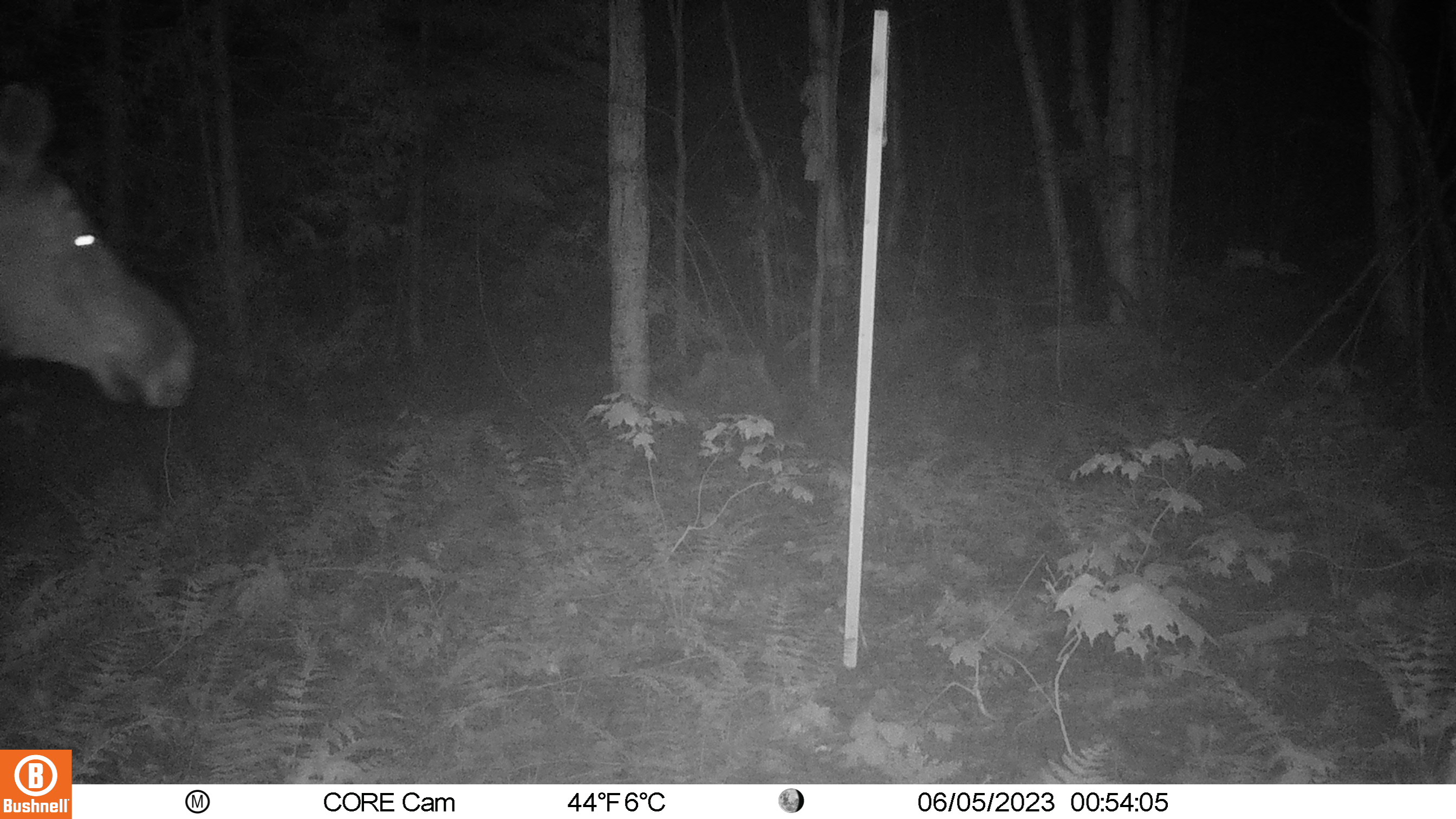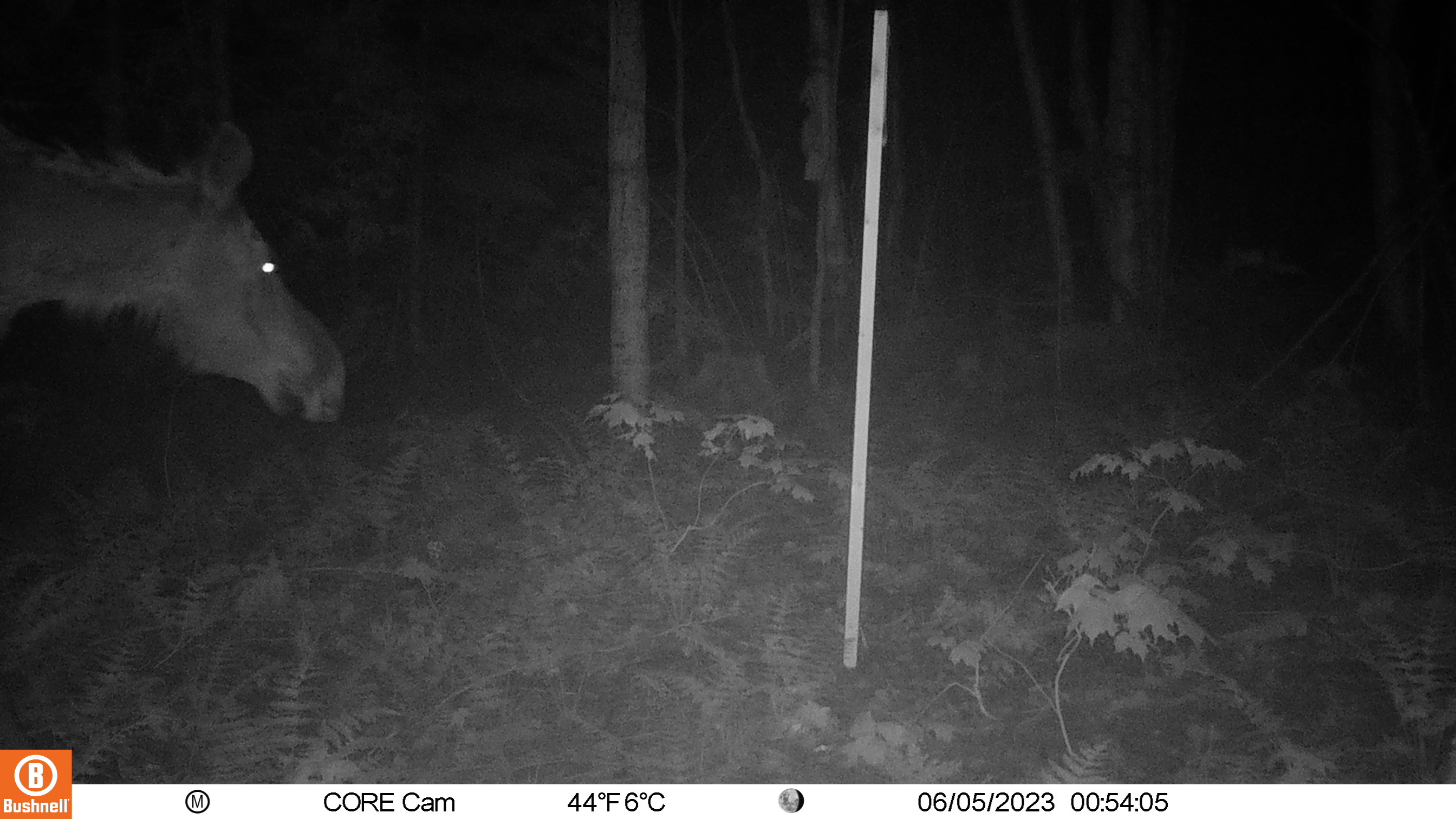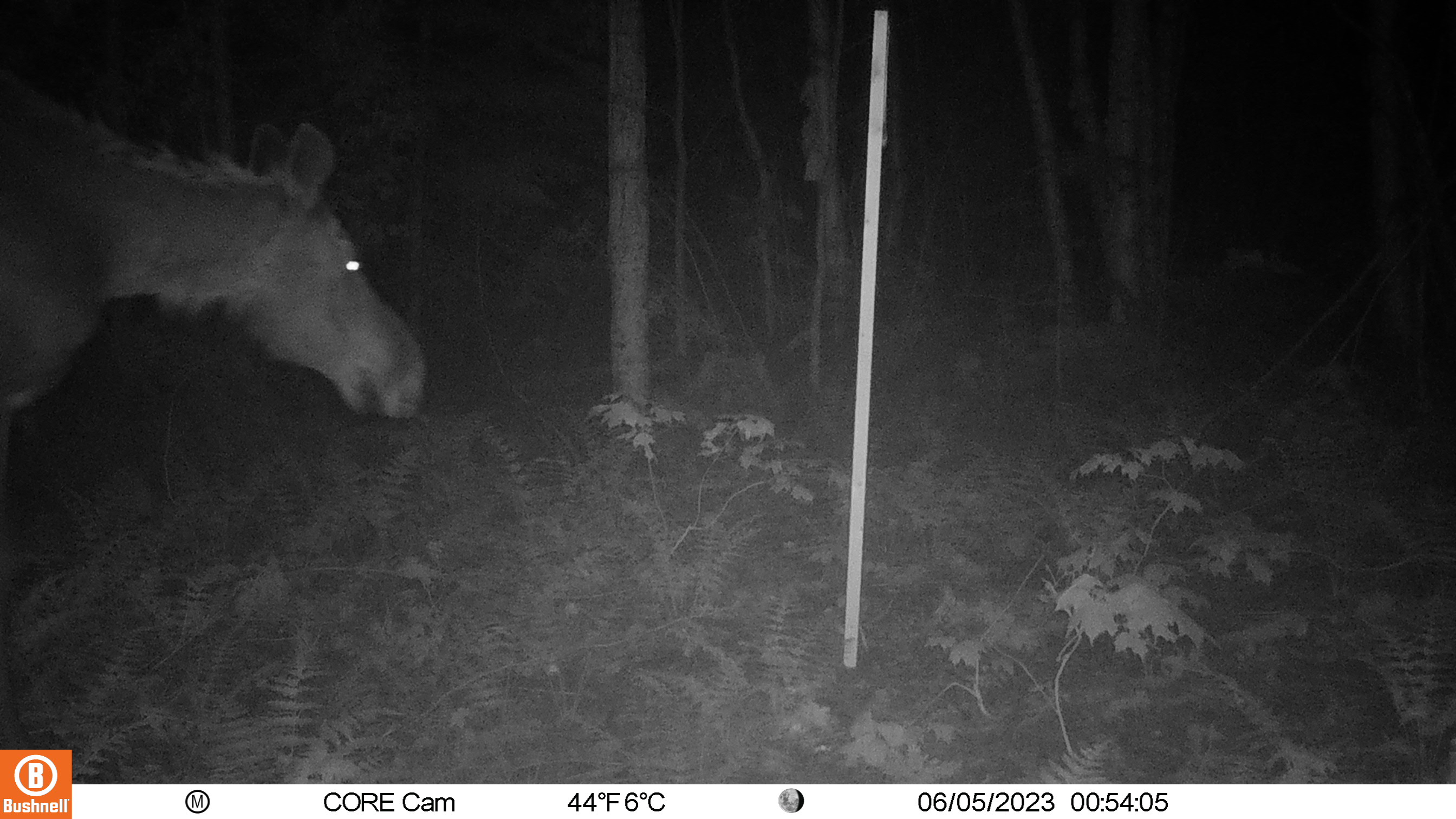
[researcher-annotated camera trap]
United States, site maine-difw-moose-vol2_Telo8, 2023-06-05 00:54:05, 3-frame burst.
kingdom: Animalia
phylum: Chordata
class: Mammalia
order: Artiodactyla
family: Cervidae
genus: Alces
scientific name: Alces alces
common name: moose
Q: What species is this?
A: Moose (Alces alces).